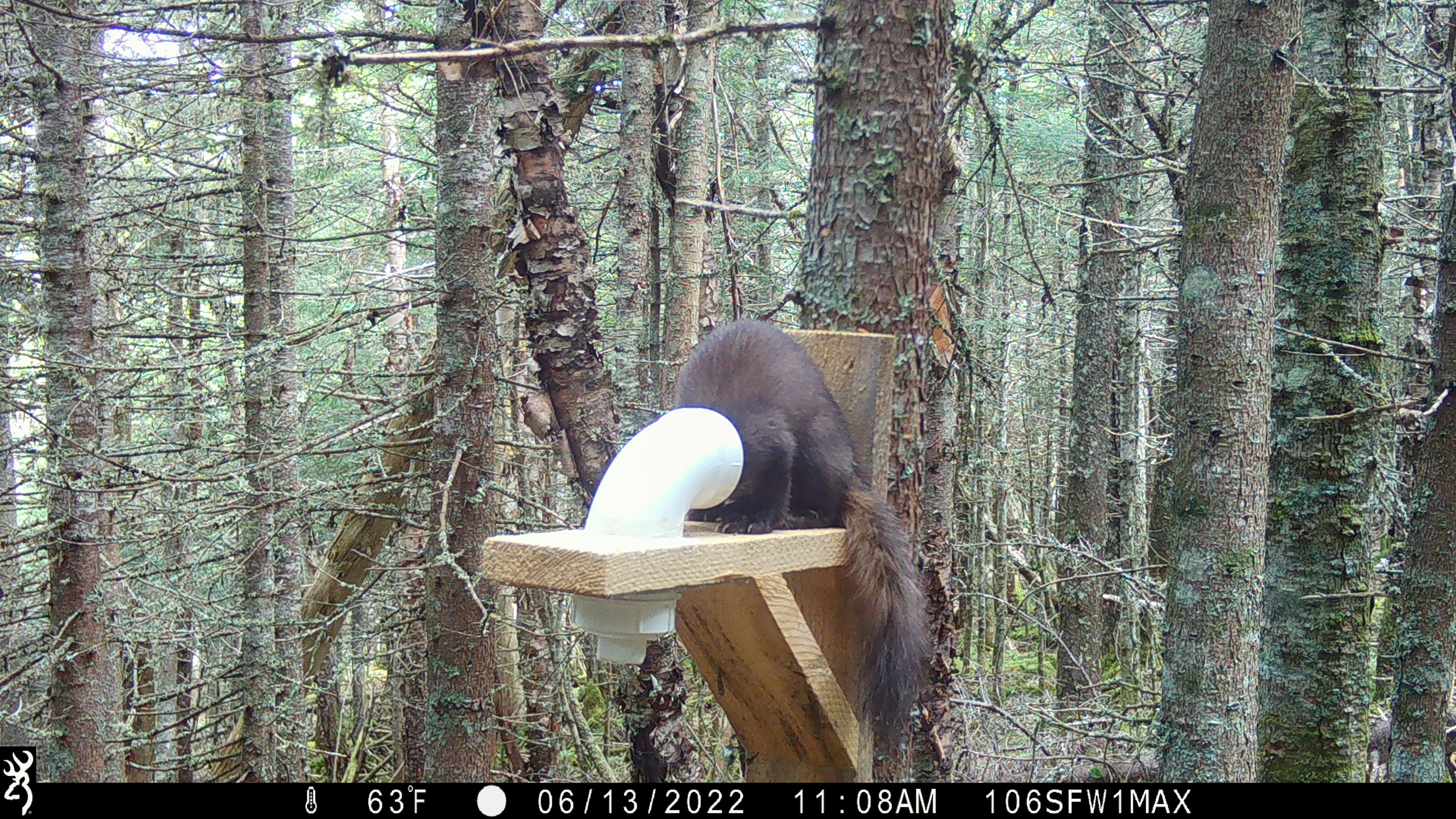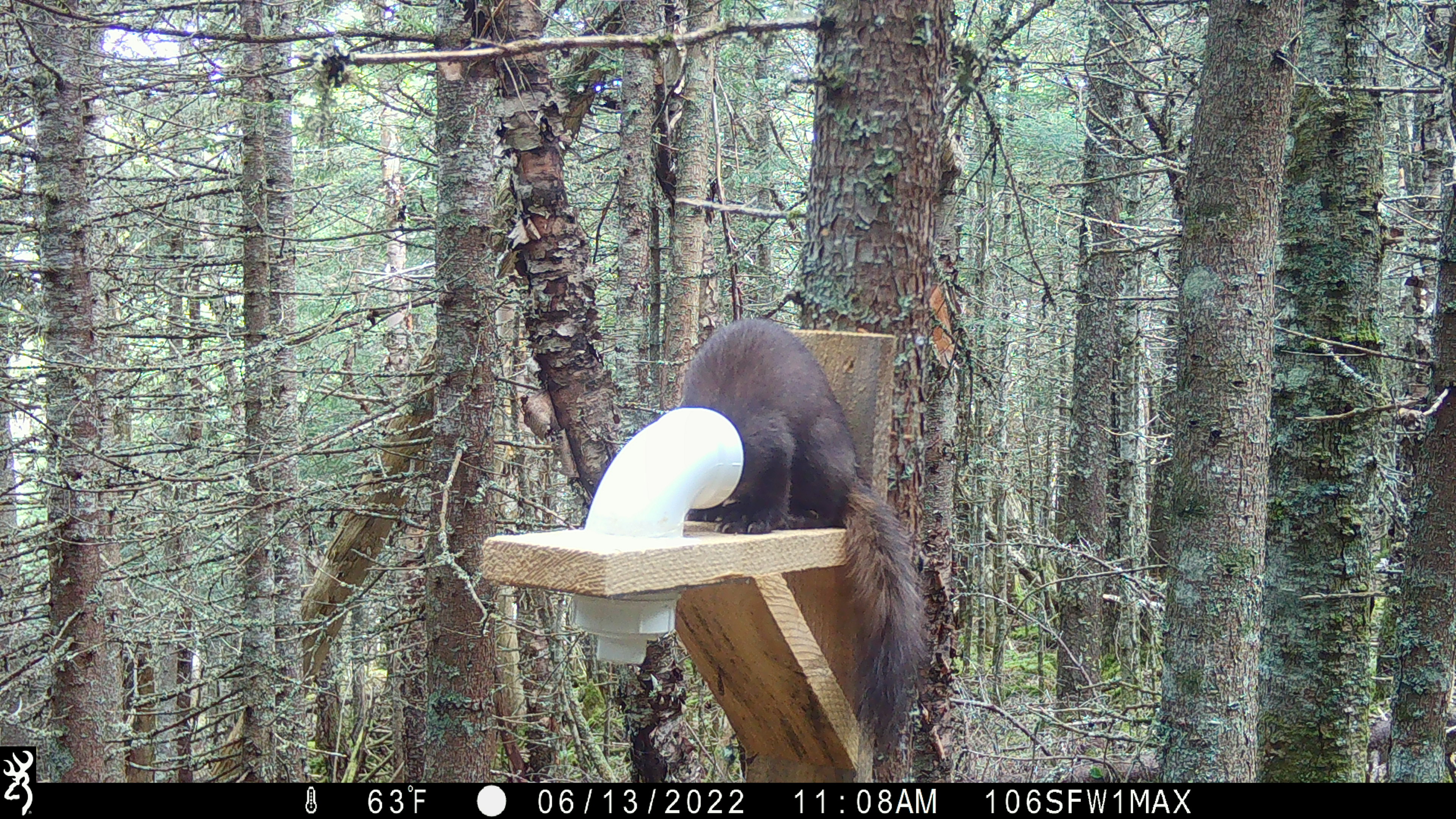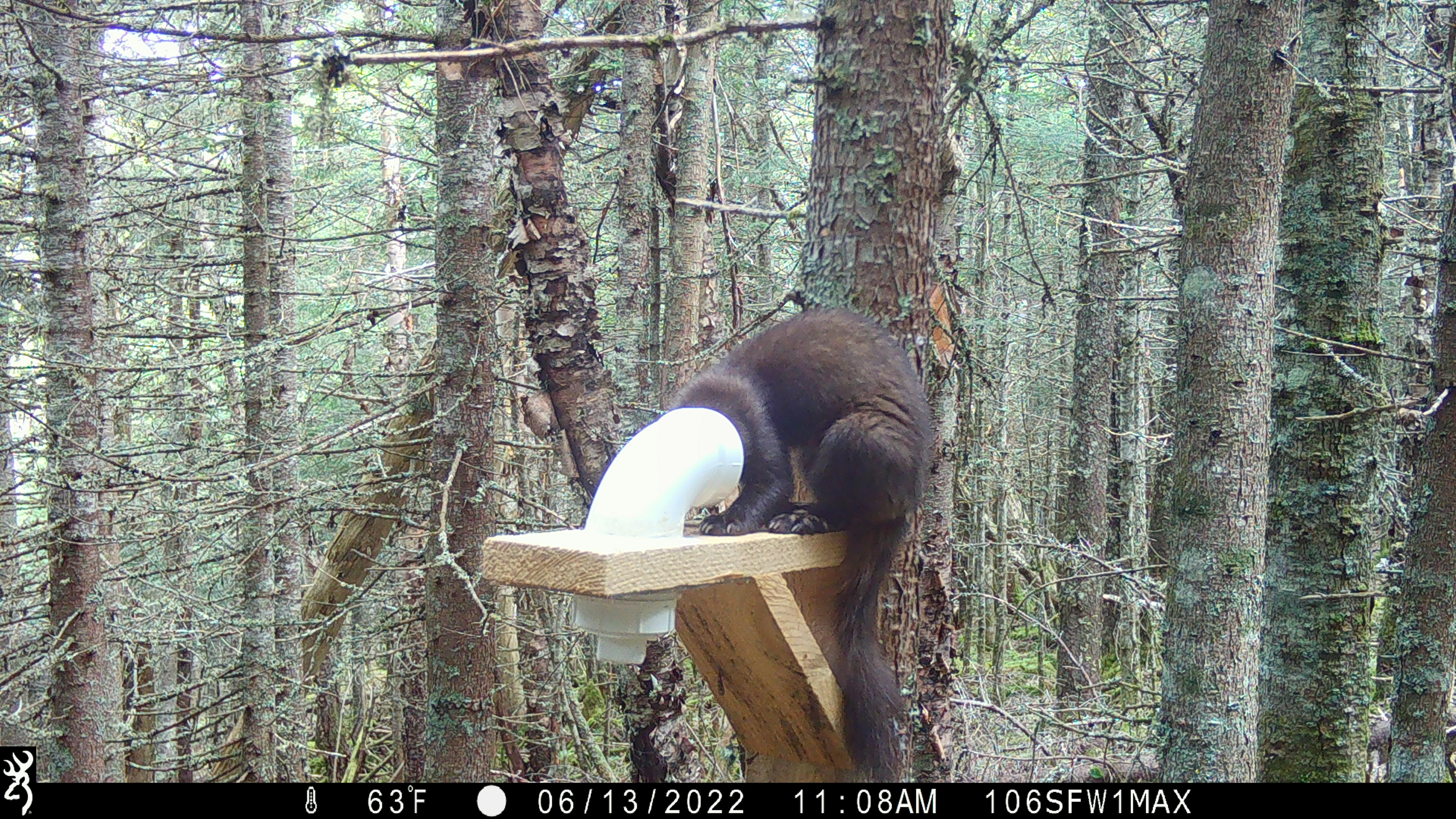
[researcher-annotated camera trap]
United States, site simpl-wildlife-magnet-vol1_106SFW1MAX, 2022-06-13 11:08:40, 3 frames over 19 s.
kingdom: Animalia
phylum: Chordata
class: Mammalia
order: Carnivora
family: Mustelidae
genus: Martes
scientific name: Martes americana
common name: american marten